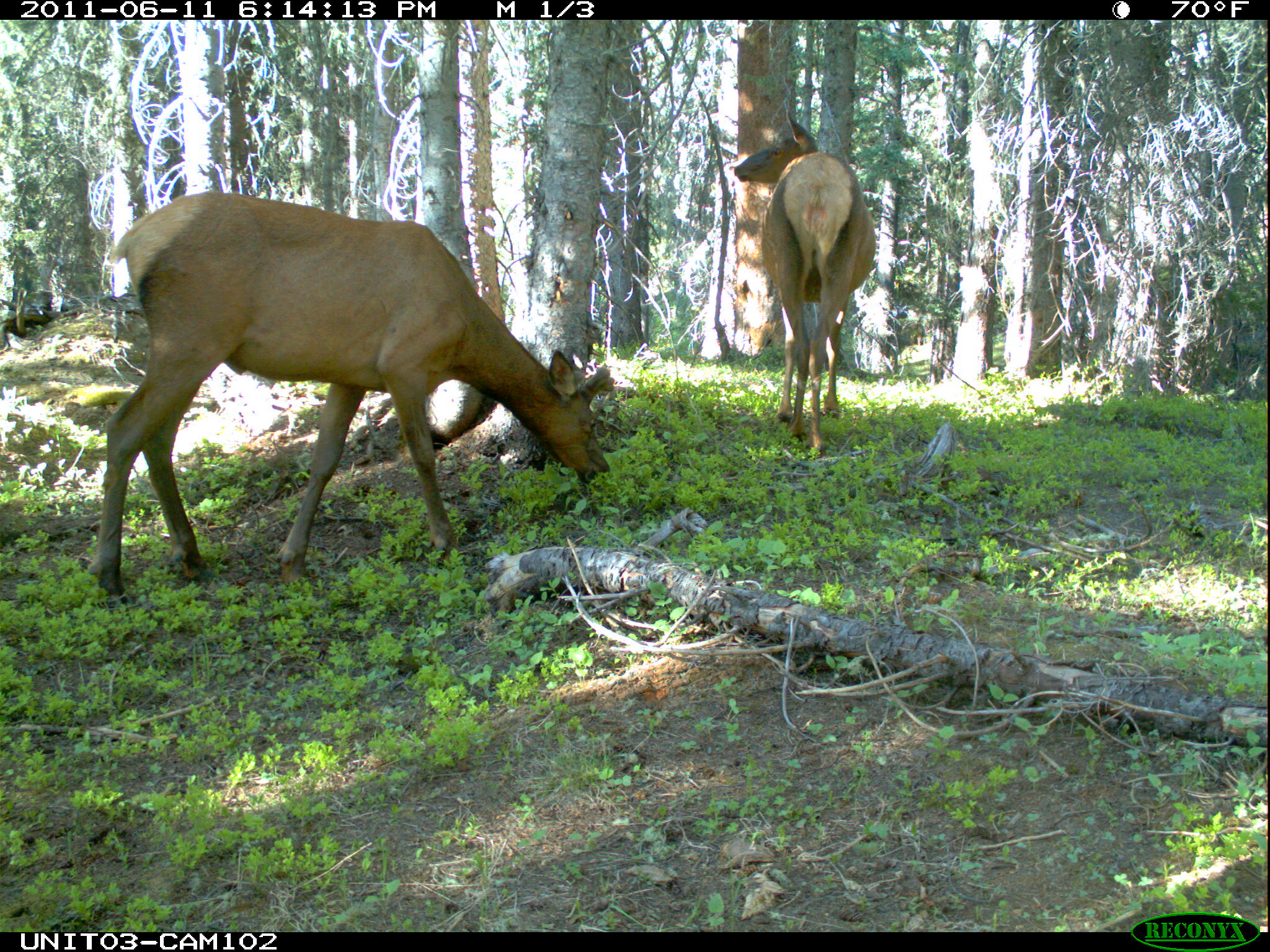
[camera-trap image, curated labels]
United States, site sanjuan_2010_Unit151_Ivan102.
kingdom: Animalia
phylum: Chordata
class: Mammalia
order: Artiodactyla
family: Cervidae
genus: Cervus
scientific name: Cervus elaphus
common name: red deer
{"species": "Cervus elaphus (red deer)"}